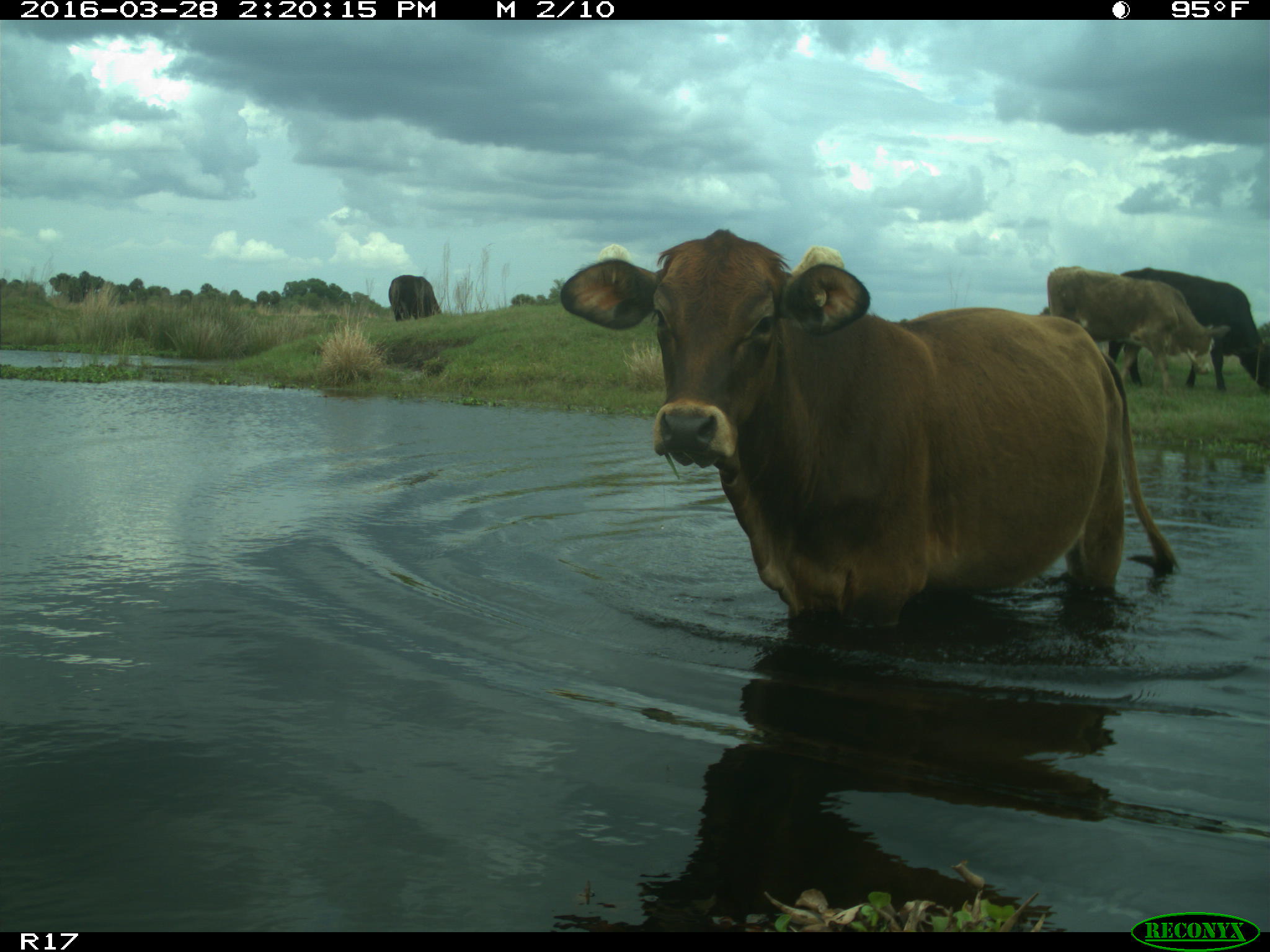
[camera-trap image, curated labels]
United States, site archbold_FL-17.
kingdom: Animalia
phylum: Chordata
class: Mammalia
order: Artiodactyla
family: Bovidae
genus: Bos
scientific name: Bos taurus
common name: domestic cow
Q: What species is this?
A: Bos taurus (domestic cow).